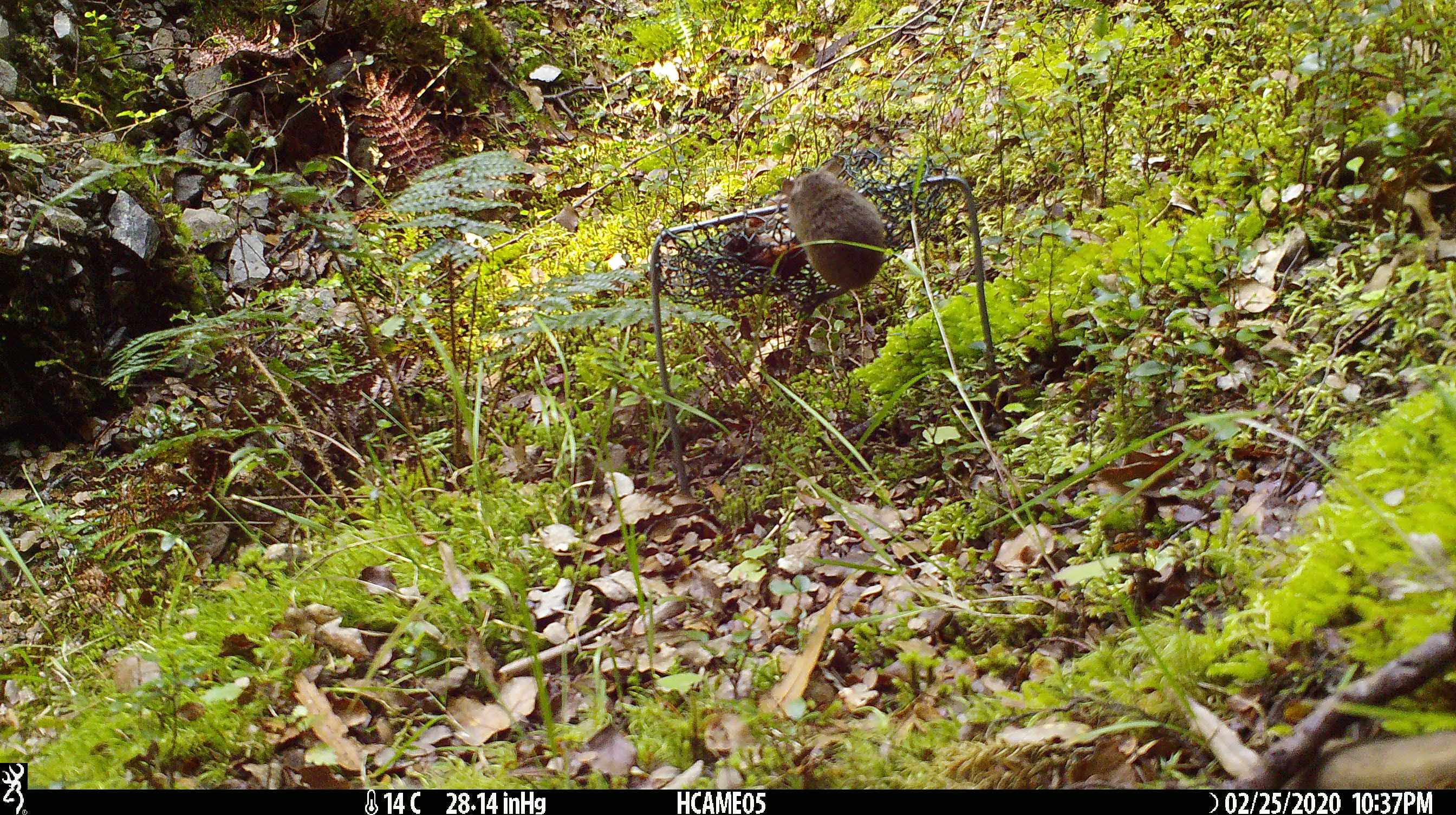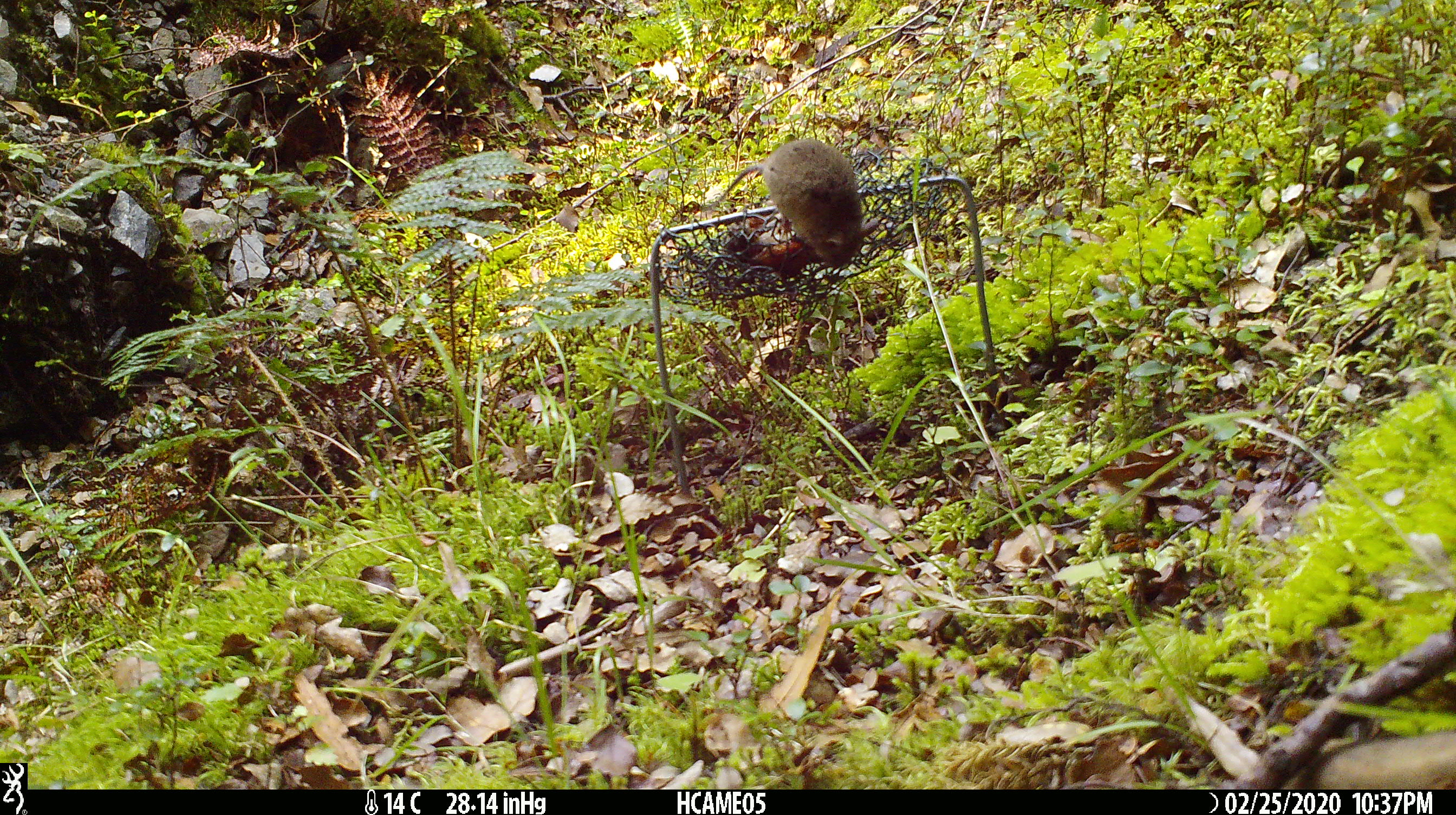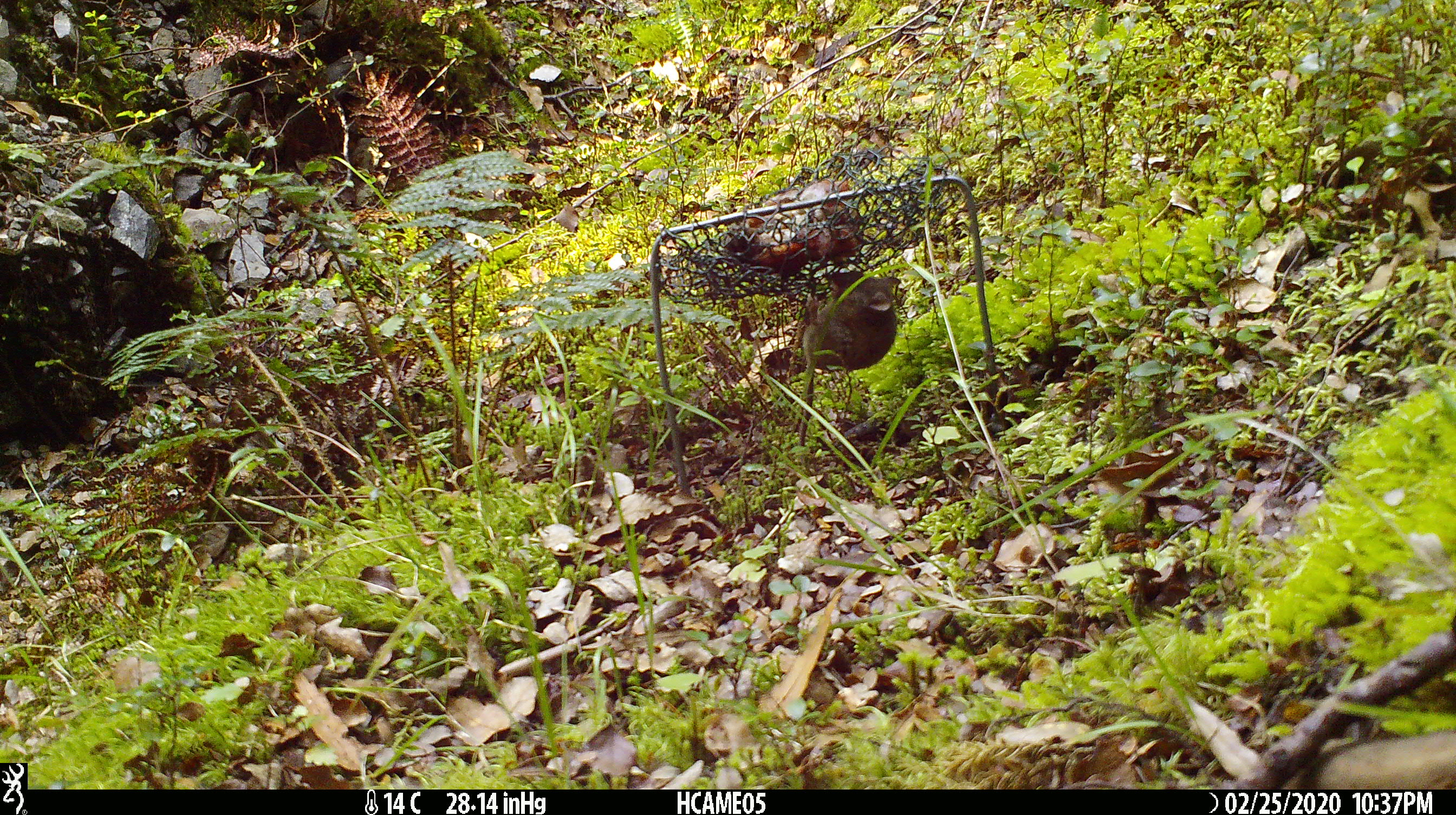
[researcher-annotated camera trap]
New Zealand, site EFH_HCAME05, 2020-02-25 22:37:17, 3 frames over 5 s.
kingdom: Animalia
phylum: Chordata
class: Mammalia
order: Rodentia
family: Muridae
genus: Mus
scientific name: Mus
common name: mouse